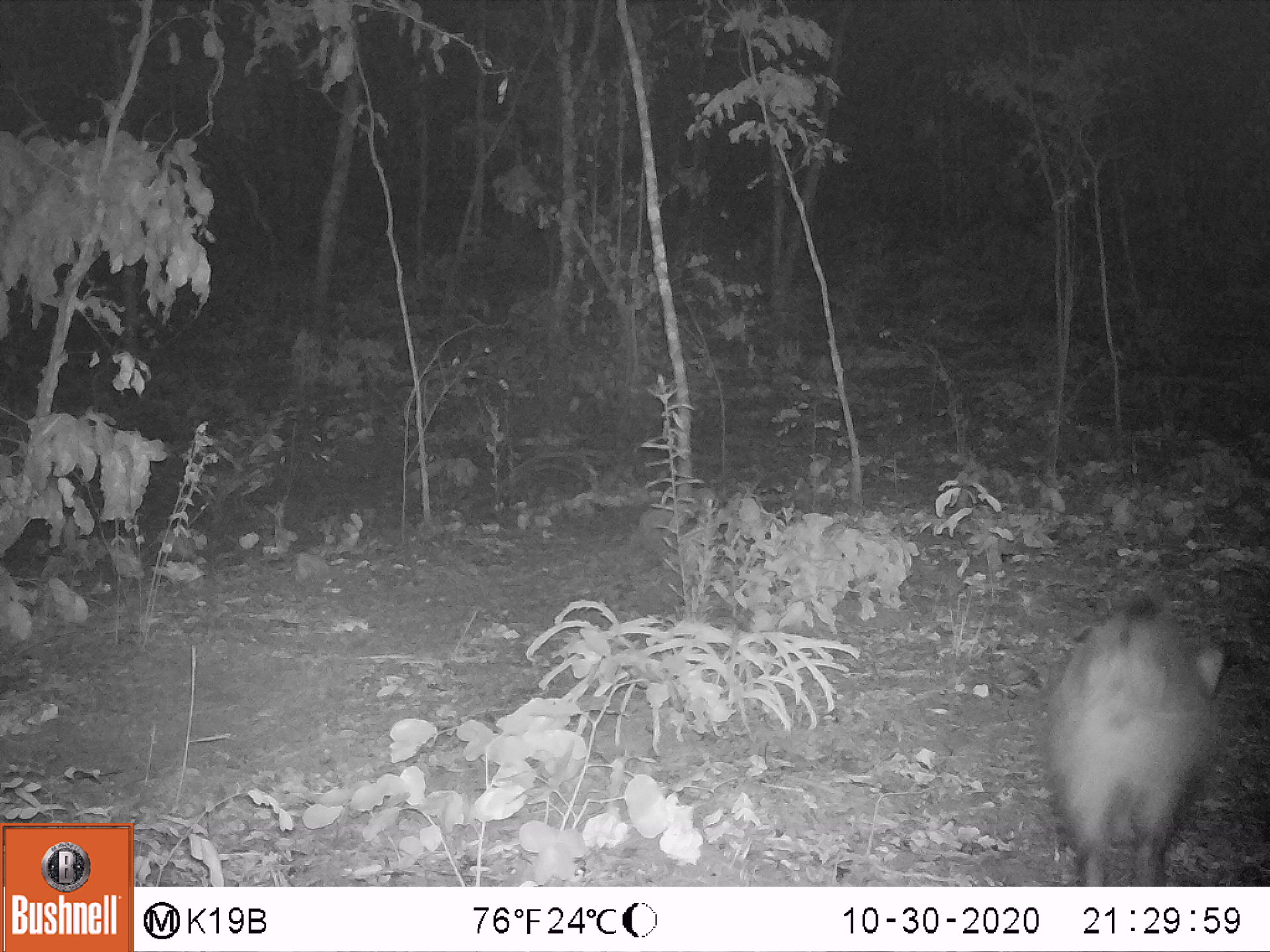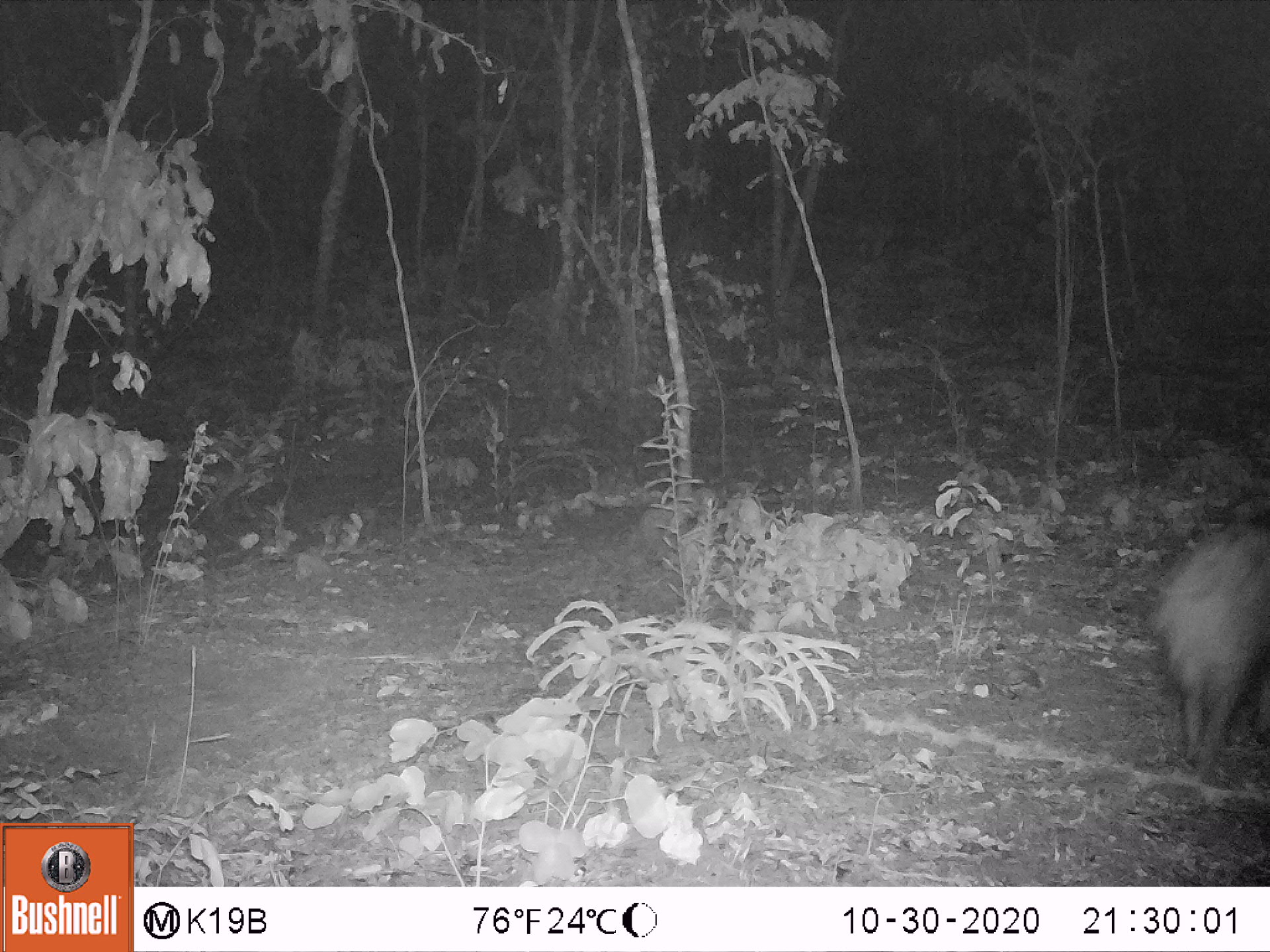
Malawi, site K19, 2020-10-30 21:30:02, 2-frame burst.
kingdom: Animalia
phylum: Chordata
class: Mammalia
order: Artiodactyla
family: Suidae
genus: Potamochoerus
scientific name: Potamochoerus larvatus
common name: bushpig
Bushpig (Potamochoerus larvatus), count 1.